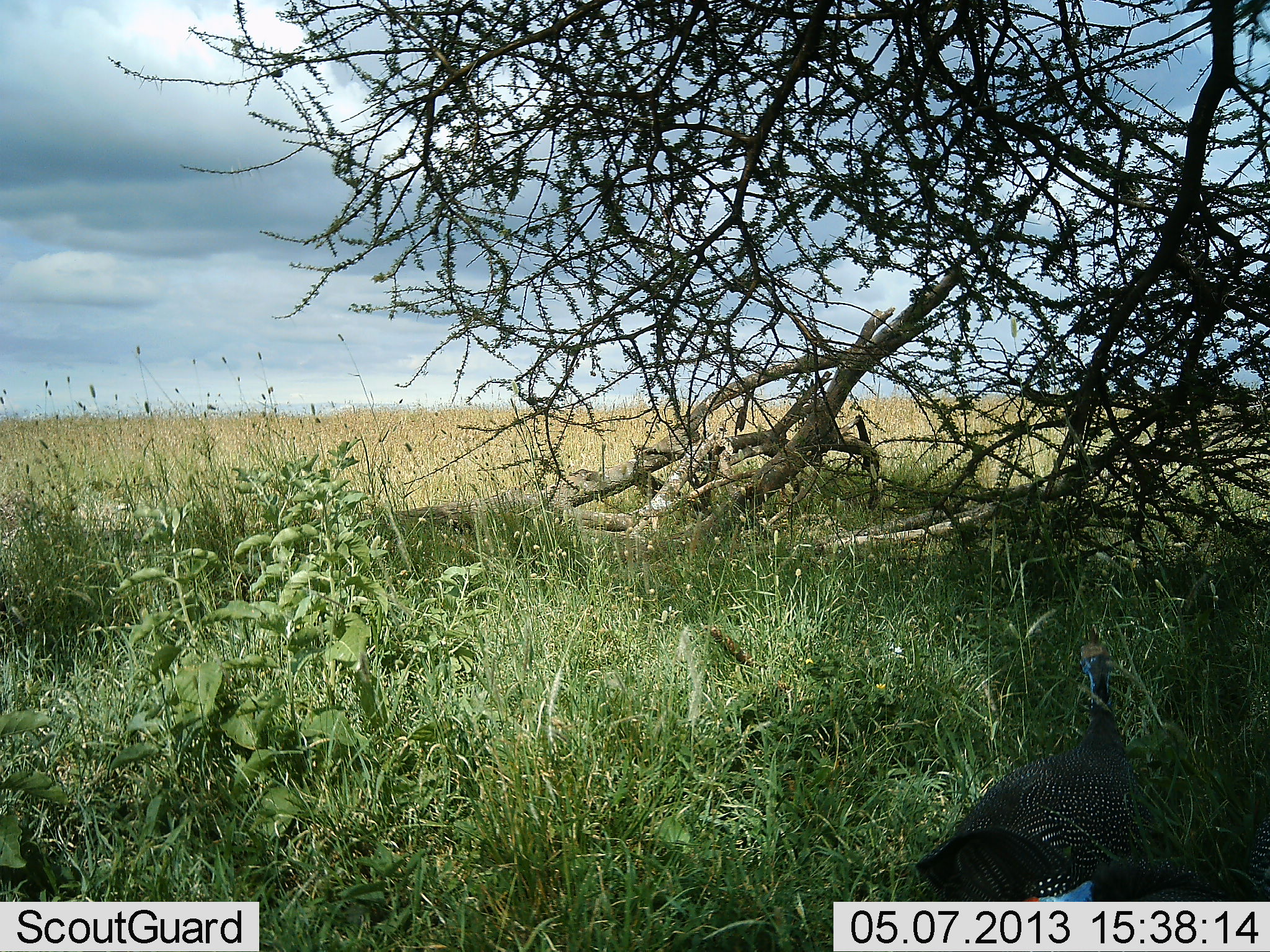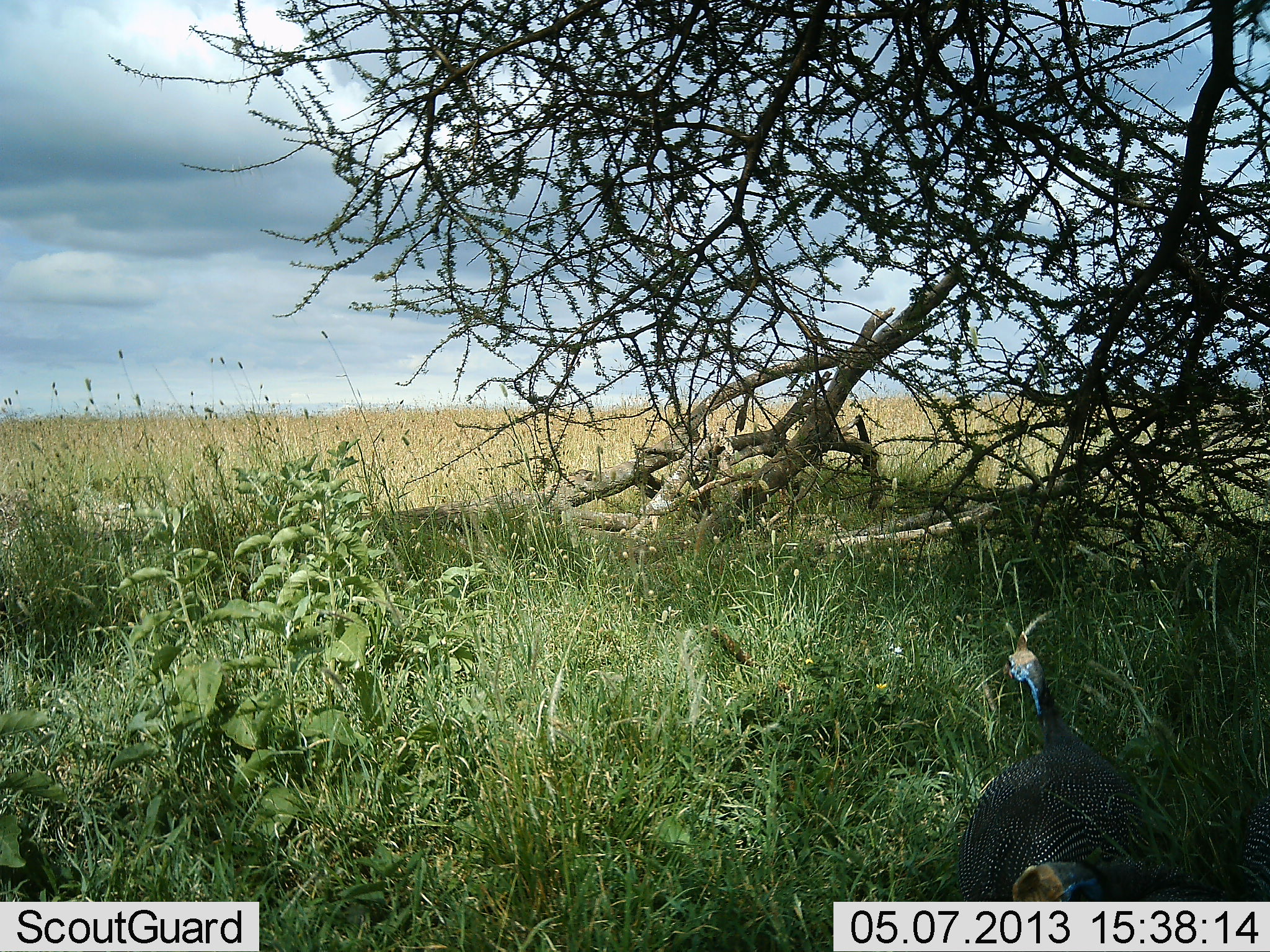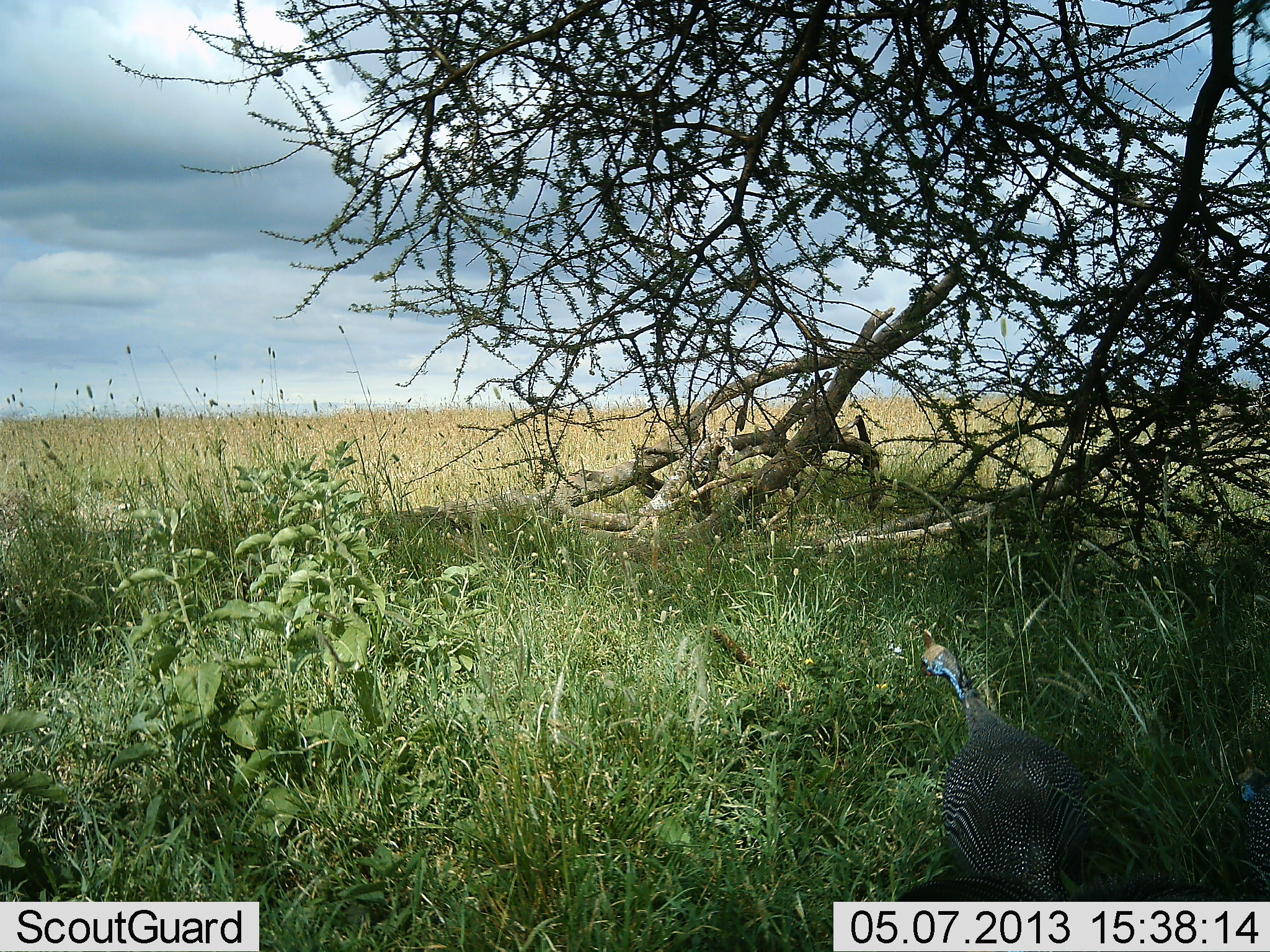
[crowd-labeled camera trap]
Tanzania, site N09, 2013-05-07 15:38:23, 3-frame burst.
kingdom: Animalia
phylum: Chordata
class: Aves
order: Galliformes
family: Numididae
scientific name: Numididae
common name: guinea fowl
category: guineafowl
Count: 2.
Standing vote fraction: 45%.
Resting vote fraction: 0%.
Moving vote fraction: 59%.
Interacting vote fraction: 0%.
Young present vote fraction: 0%.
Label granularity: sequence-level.